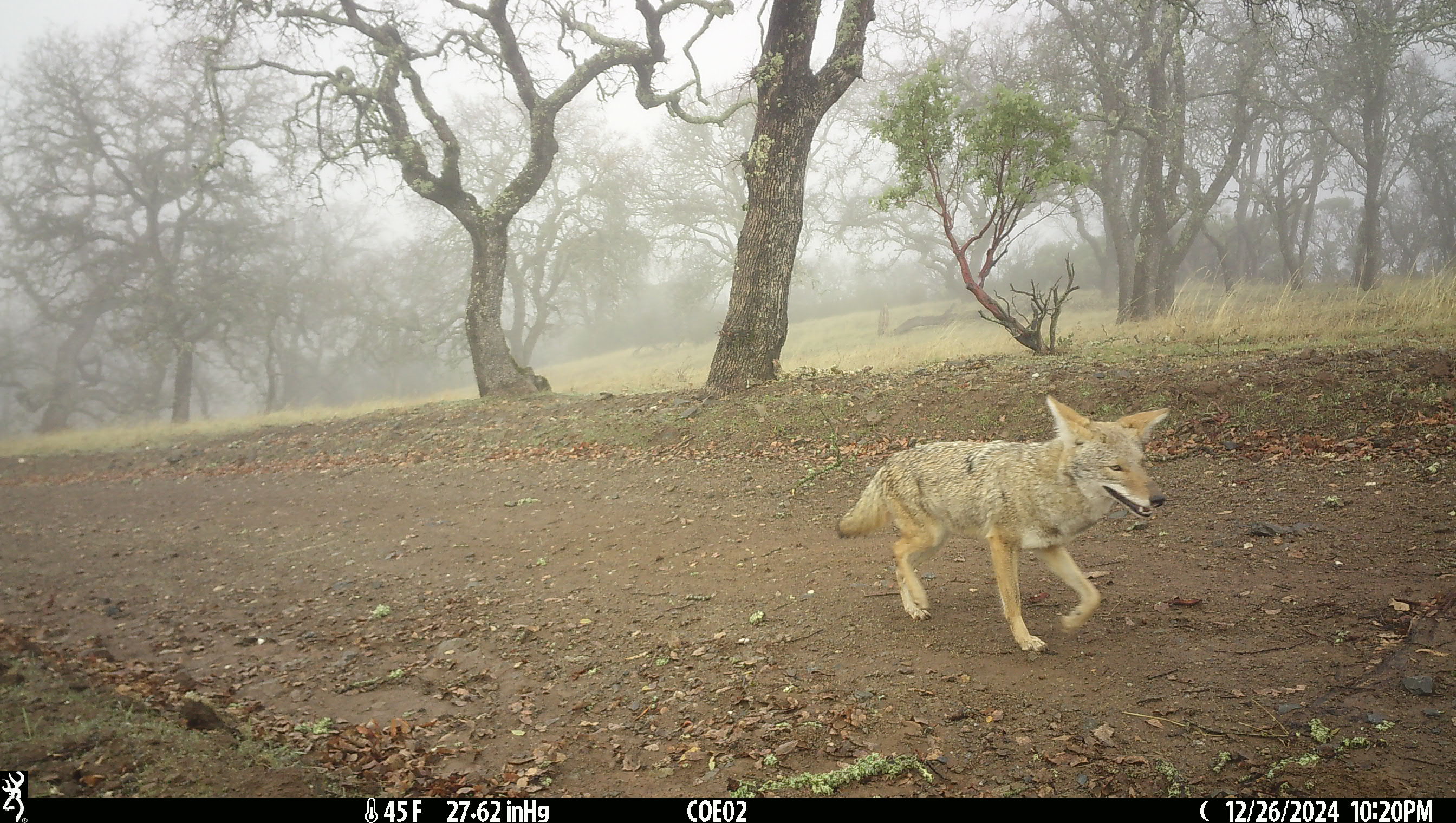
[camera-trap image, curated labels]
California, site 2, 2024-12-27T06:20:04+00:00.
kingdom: Animalia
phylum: Chordata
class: Mammalia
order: Carnivora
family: Canidae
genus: Canis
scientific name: Canis latrans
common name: coyote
Coyote (Canis latrans).